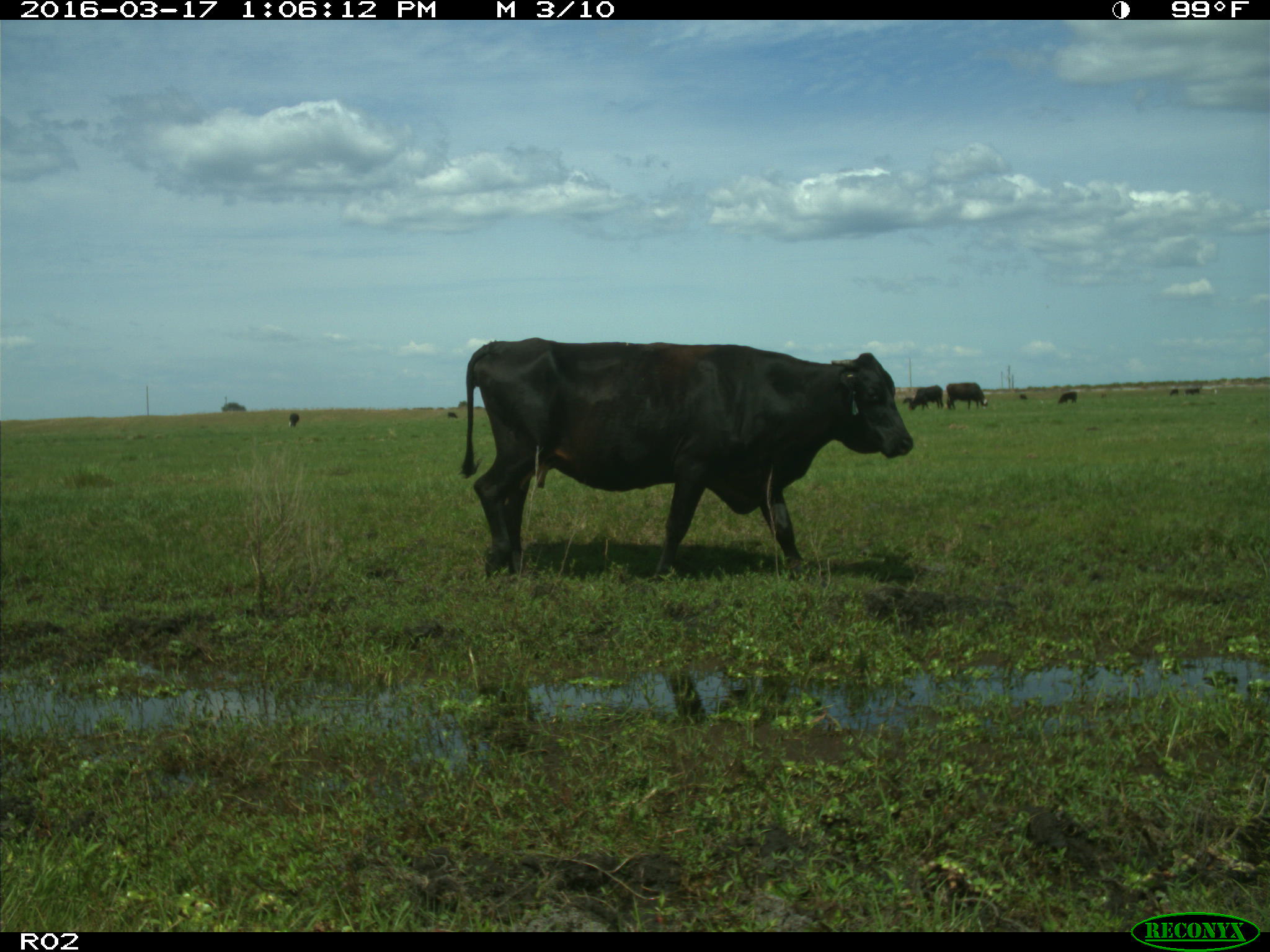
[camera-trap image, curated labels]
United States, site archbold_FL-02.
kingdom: Animalia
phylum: Chordata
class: Mammalia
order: Artiodactyla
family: Bovidae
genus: Bos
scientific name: Bos taurus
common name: domestic cow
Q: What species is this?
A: Bos taurus (domestic cow).